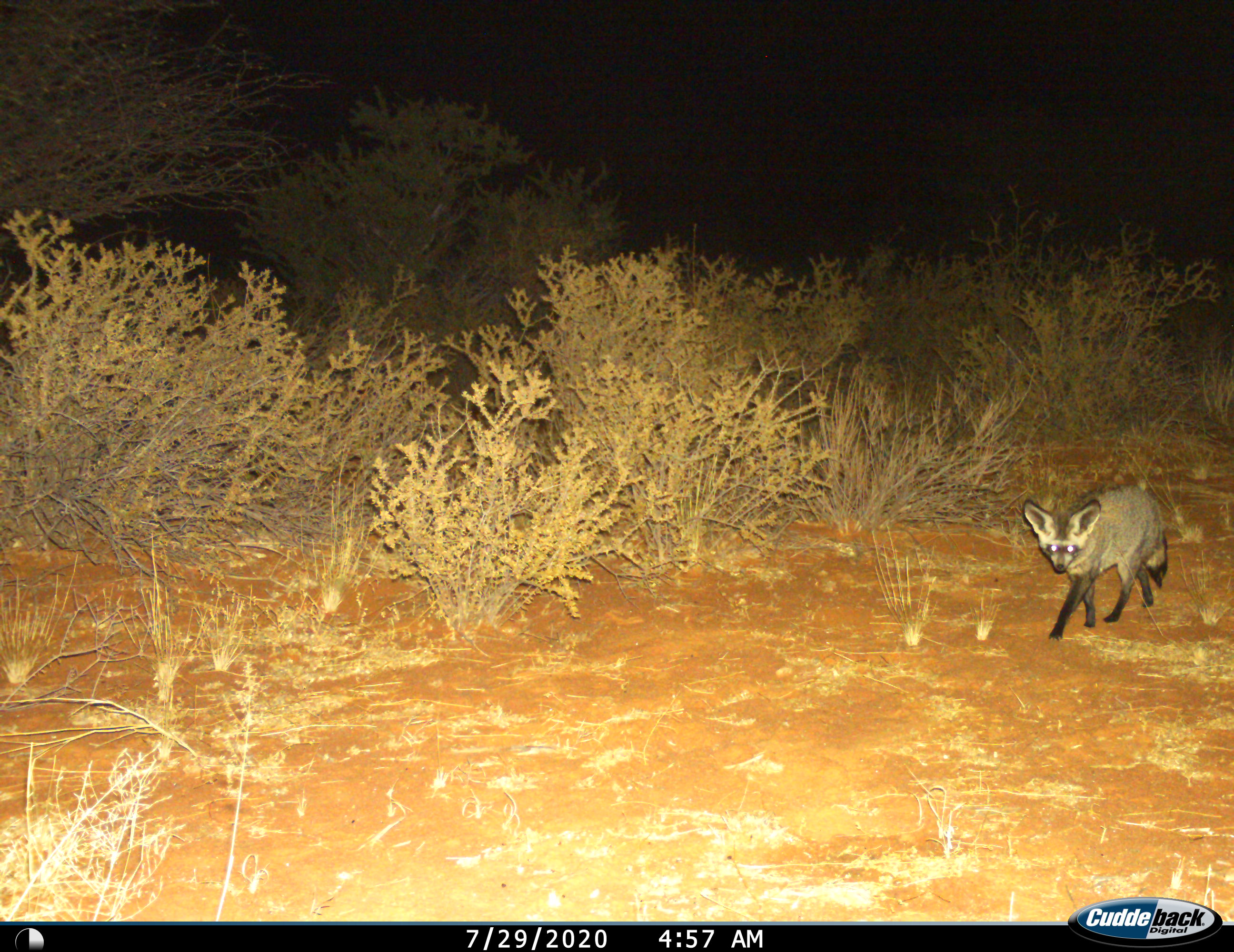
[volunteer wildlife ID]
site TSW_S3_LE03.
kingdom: Animalia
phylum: Chordata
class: Mammalia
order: Carnivora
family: Canidae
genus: Otocyon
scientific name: Otocyon megalotis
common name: bat-eared fox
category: foxbateared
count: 1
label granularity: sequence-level